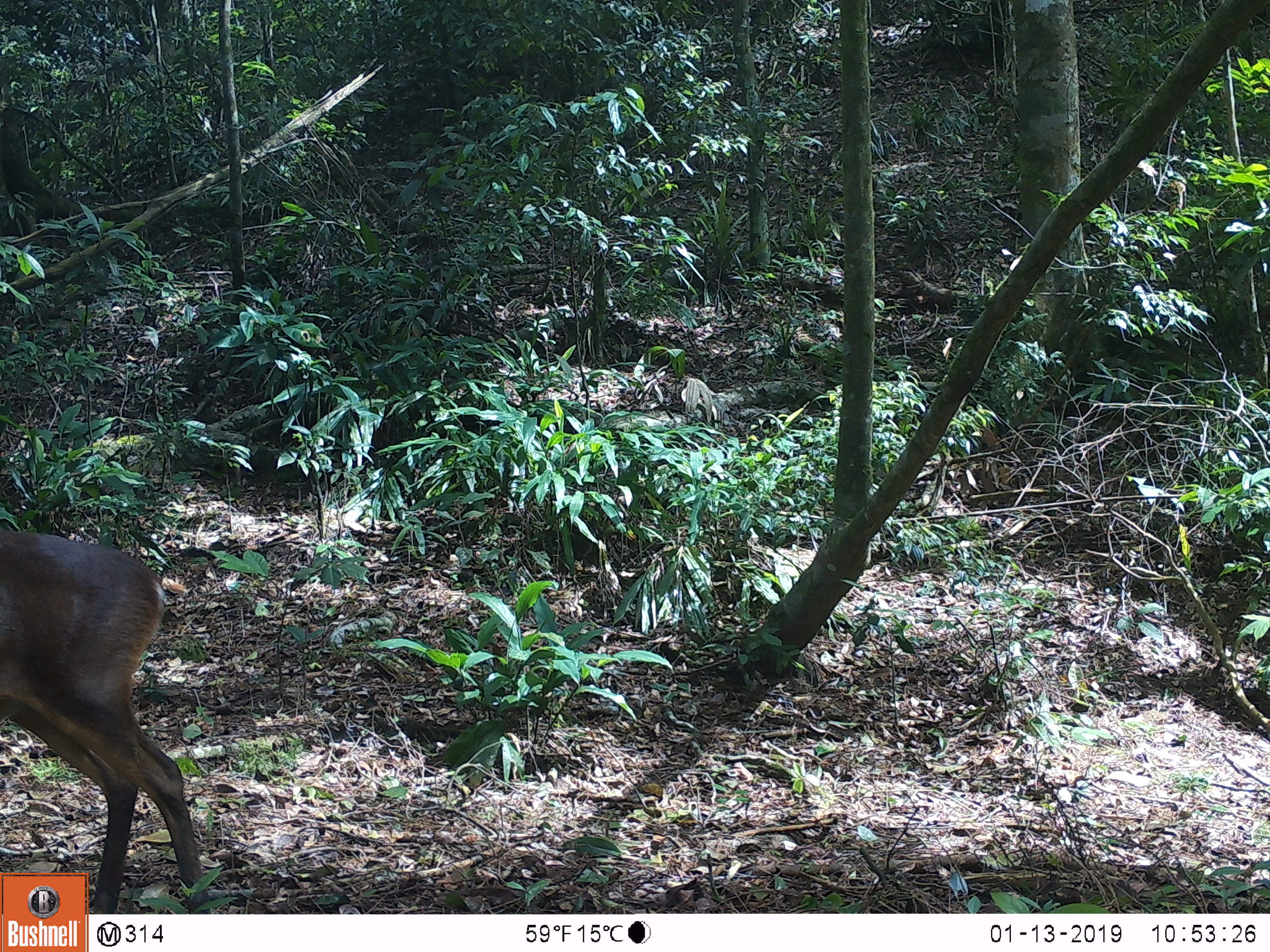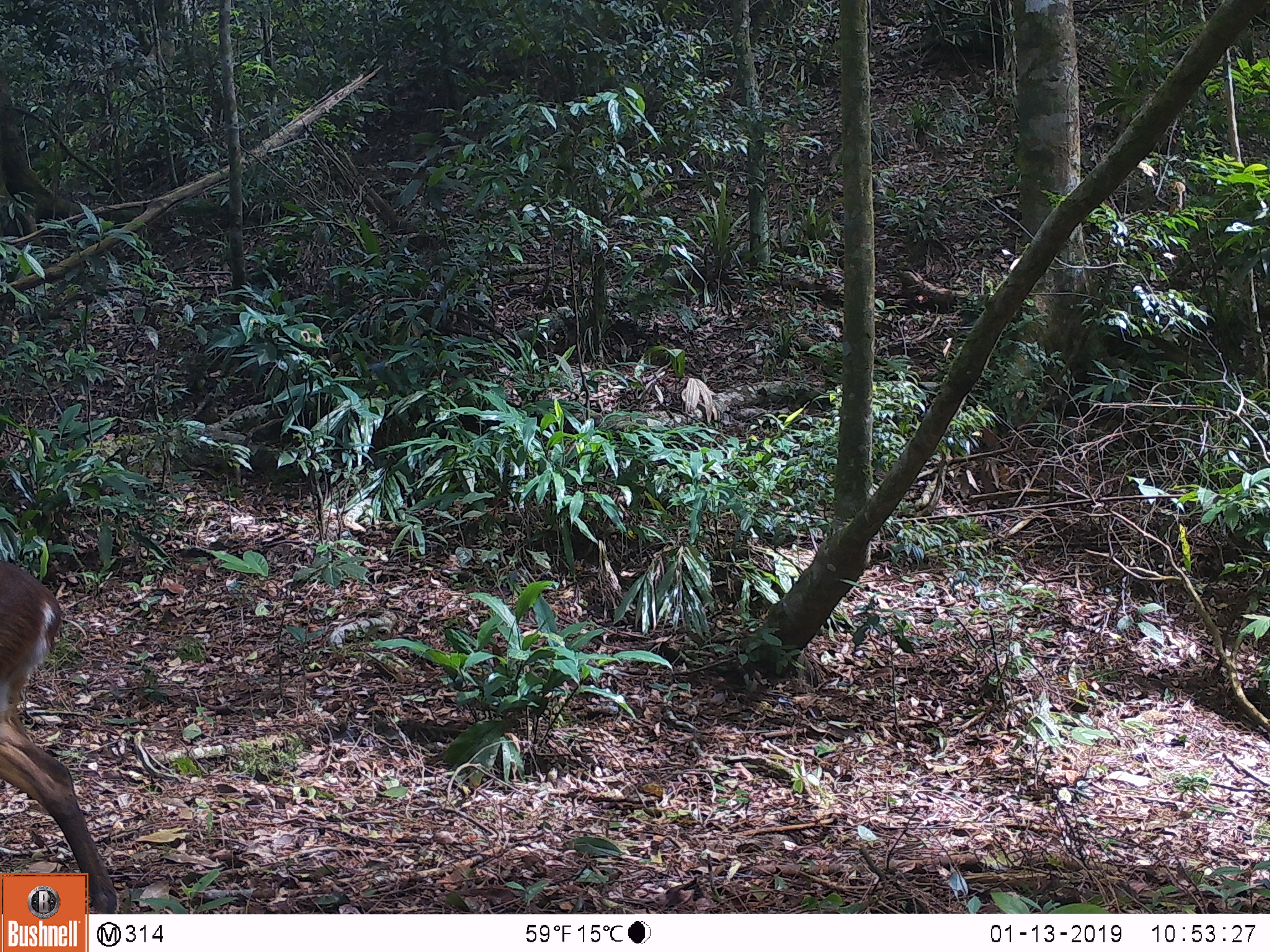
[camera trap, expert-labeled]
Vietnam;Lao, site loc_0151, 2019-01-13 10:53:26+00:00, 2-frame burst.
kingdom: Animalia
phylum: Chordata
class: Mammalia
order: Artiodactyla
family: Cervidae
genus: Muntiacus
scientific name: Muntiacus vuquangensis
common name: large-antlered muntjac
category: large antlered muntjac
Large antlered muntjac (large-antlered muntjac) (Muntiacus vuquangensis). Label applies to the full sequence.